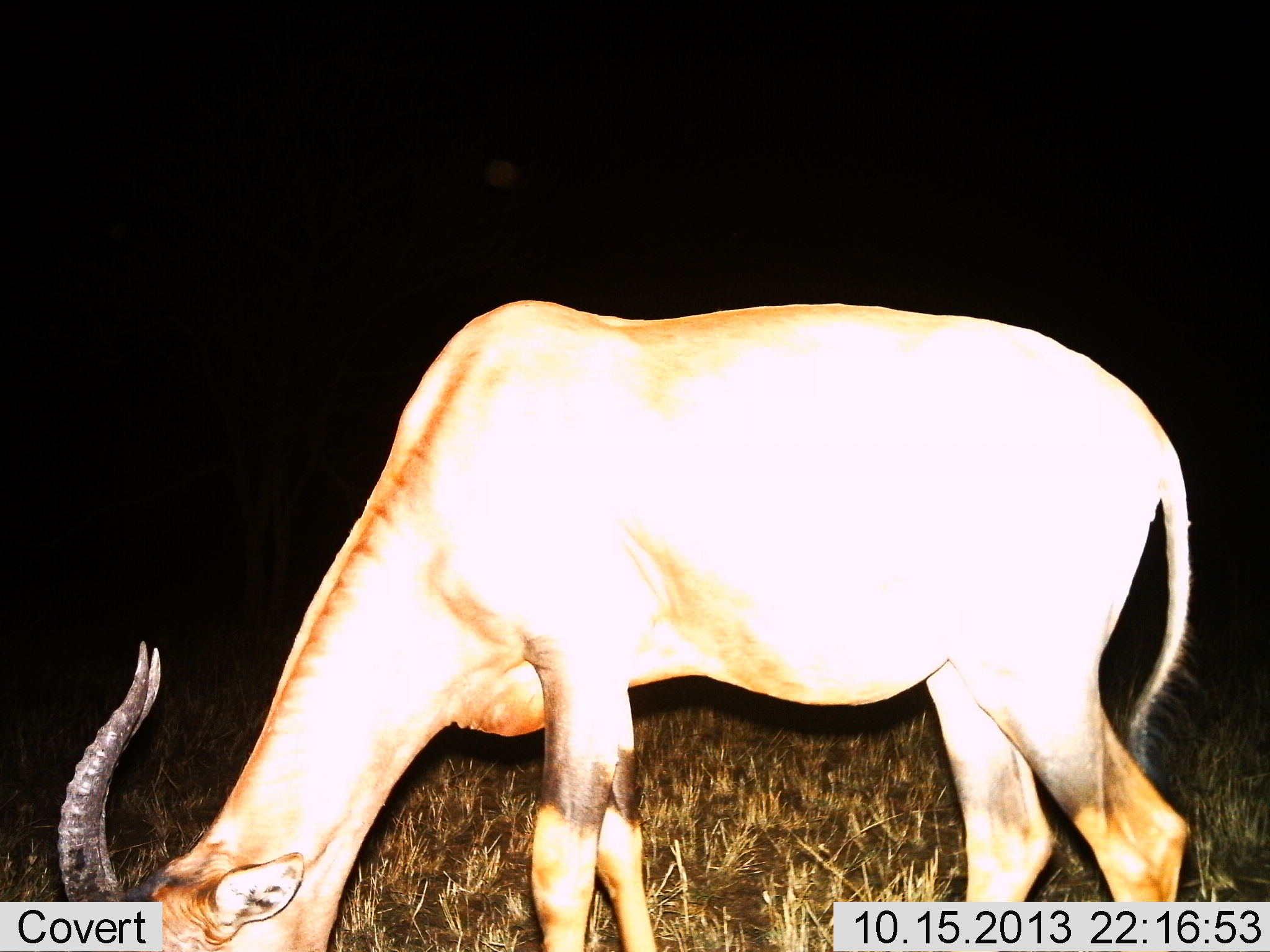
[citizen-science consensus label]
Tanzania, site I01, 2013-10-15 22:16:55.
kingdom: Animalia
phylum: Chordata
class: Mammalia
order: Artiodactyla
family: Bovidae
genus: Damaliscus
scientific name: Damaliscus lunatus jimela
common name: topi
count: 1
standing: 30%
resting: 0%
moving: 0%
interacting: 0%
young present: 0%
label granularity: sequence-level